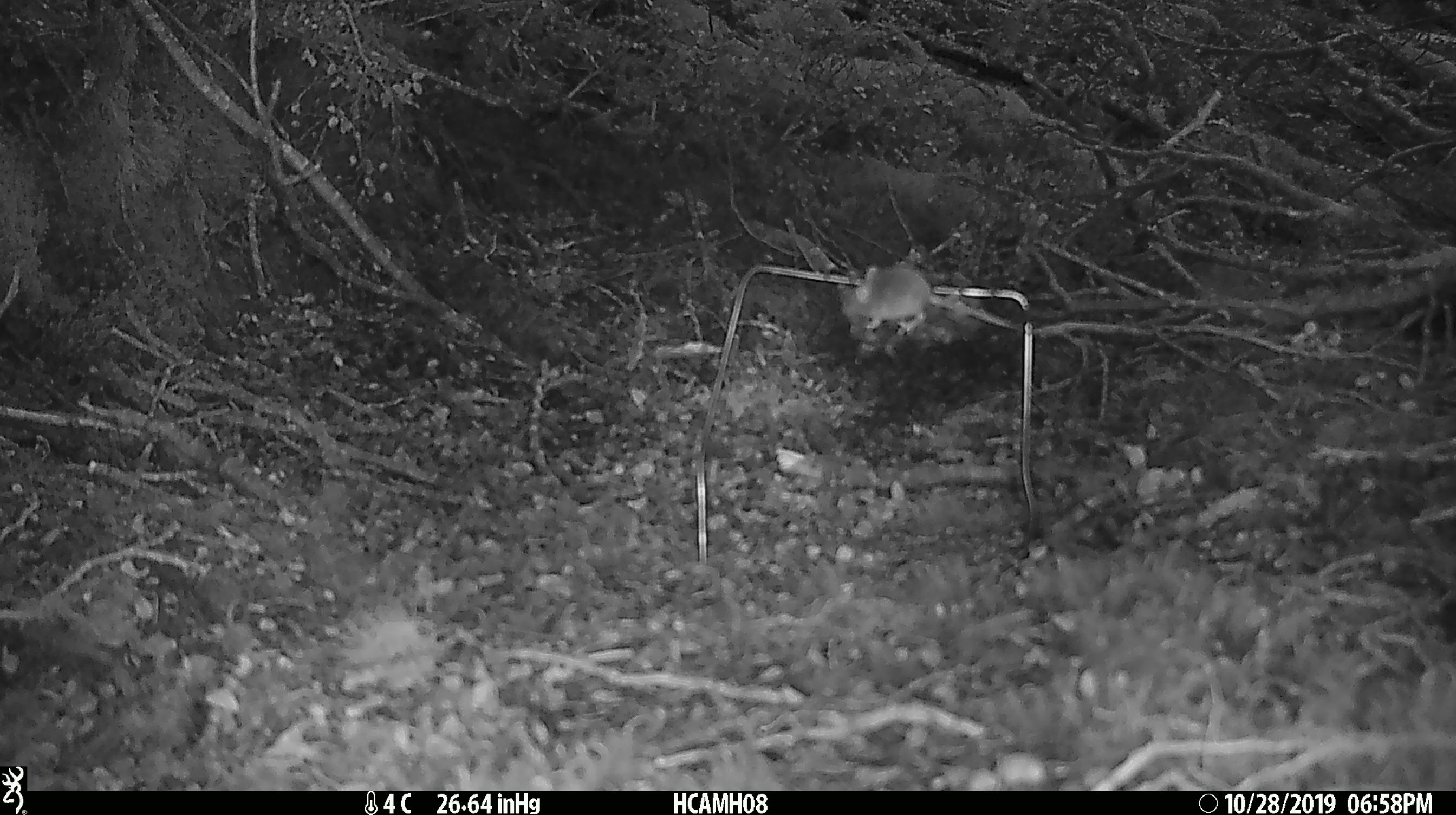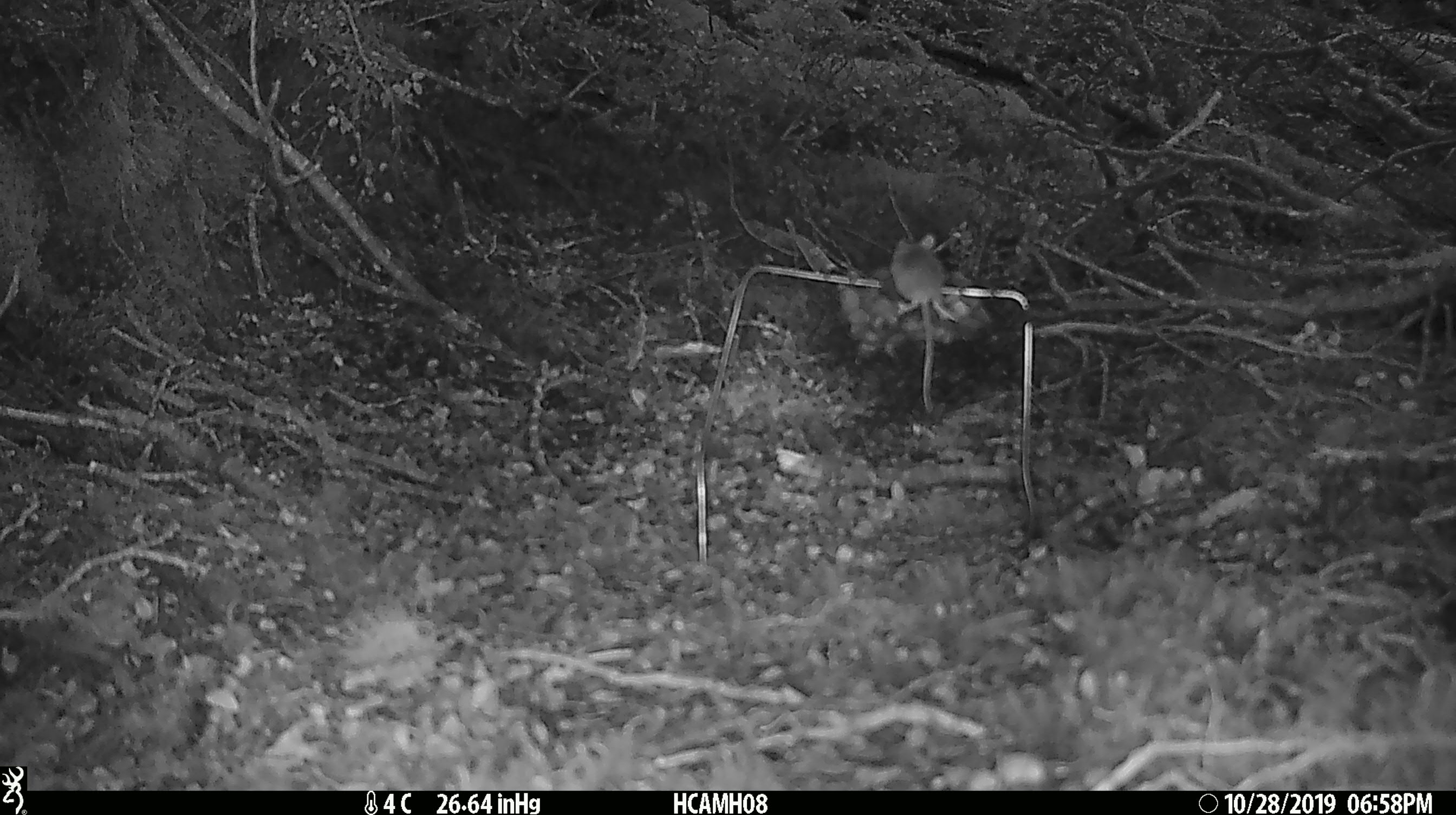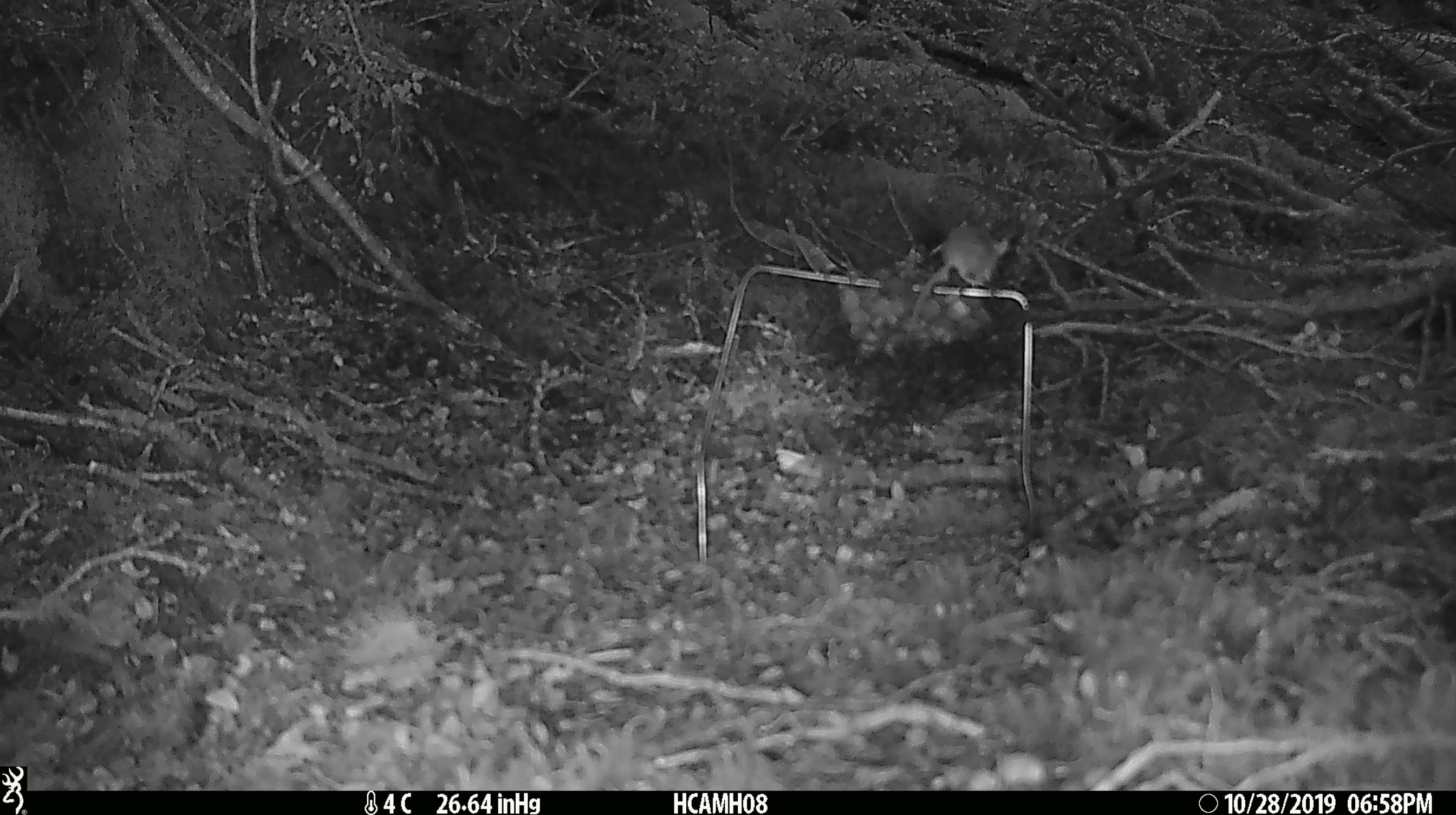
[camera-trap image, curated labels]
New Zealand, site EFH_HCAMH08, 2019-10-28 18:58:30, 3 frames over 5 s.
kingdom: Animalia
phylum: Chordata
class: Mammalia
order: Rodentia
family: Muridae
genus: Mus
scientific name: Mus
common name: mouse